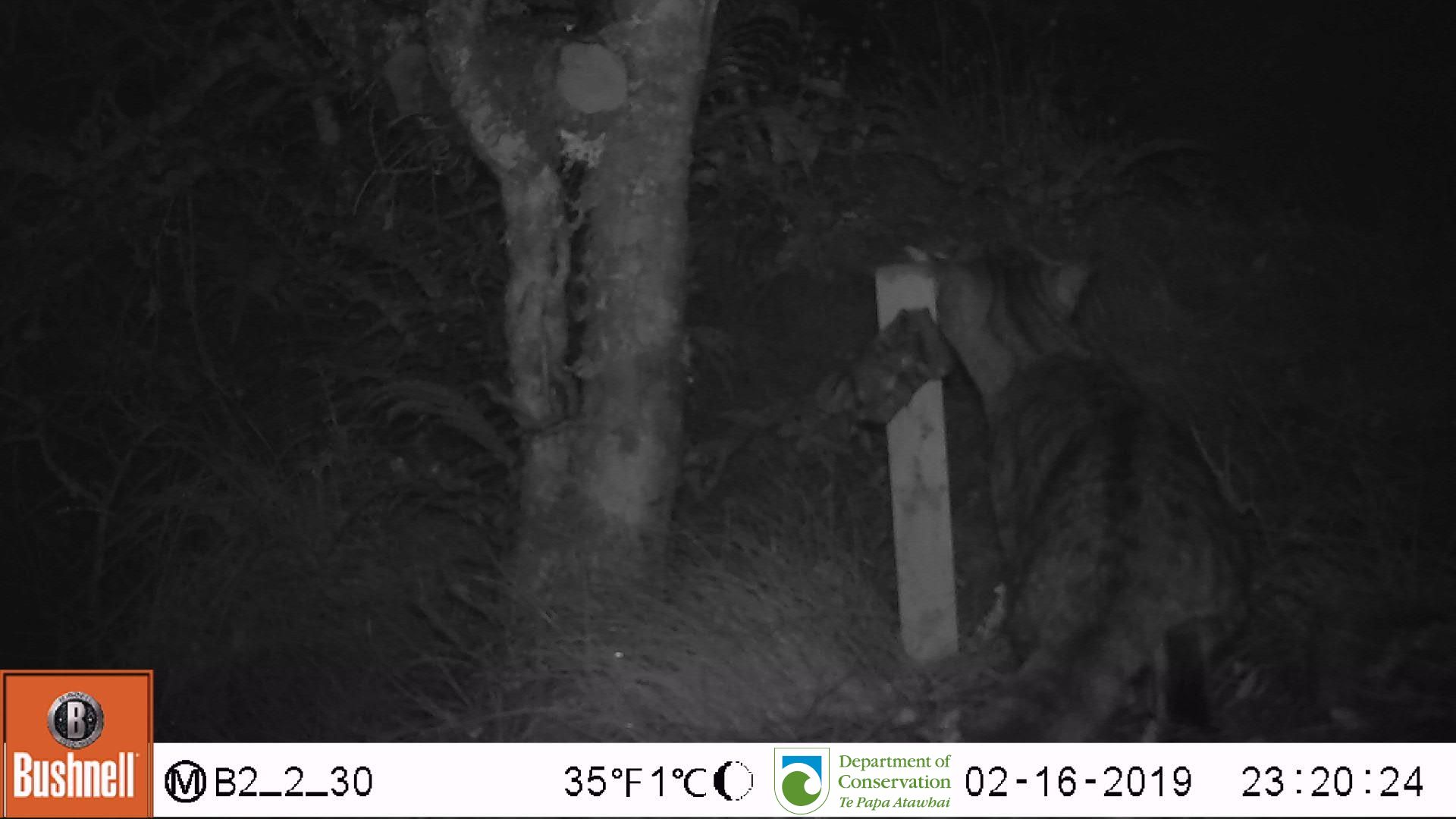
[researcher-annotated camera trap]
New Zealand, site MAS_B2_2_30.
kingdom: Animalia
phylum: Chordata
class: Mammalia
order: Carnivora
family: Felidae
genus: Felis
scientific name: Felis catus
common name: domestic cat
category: cat